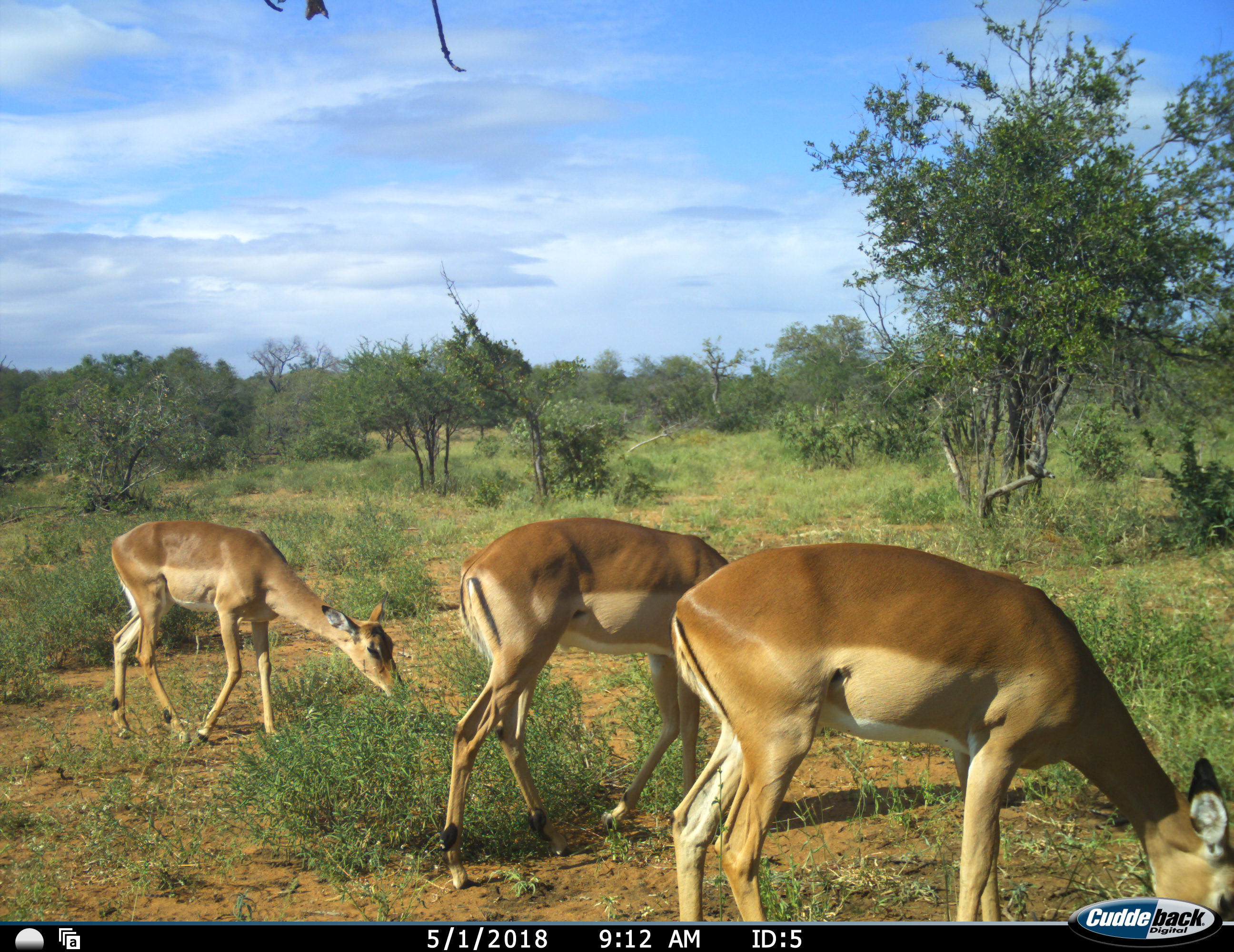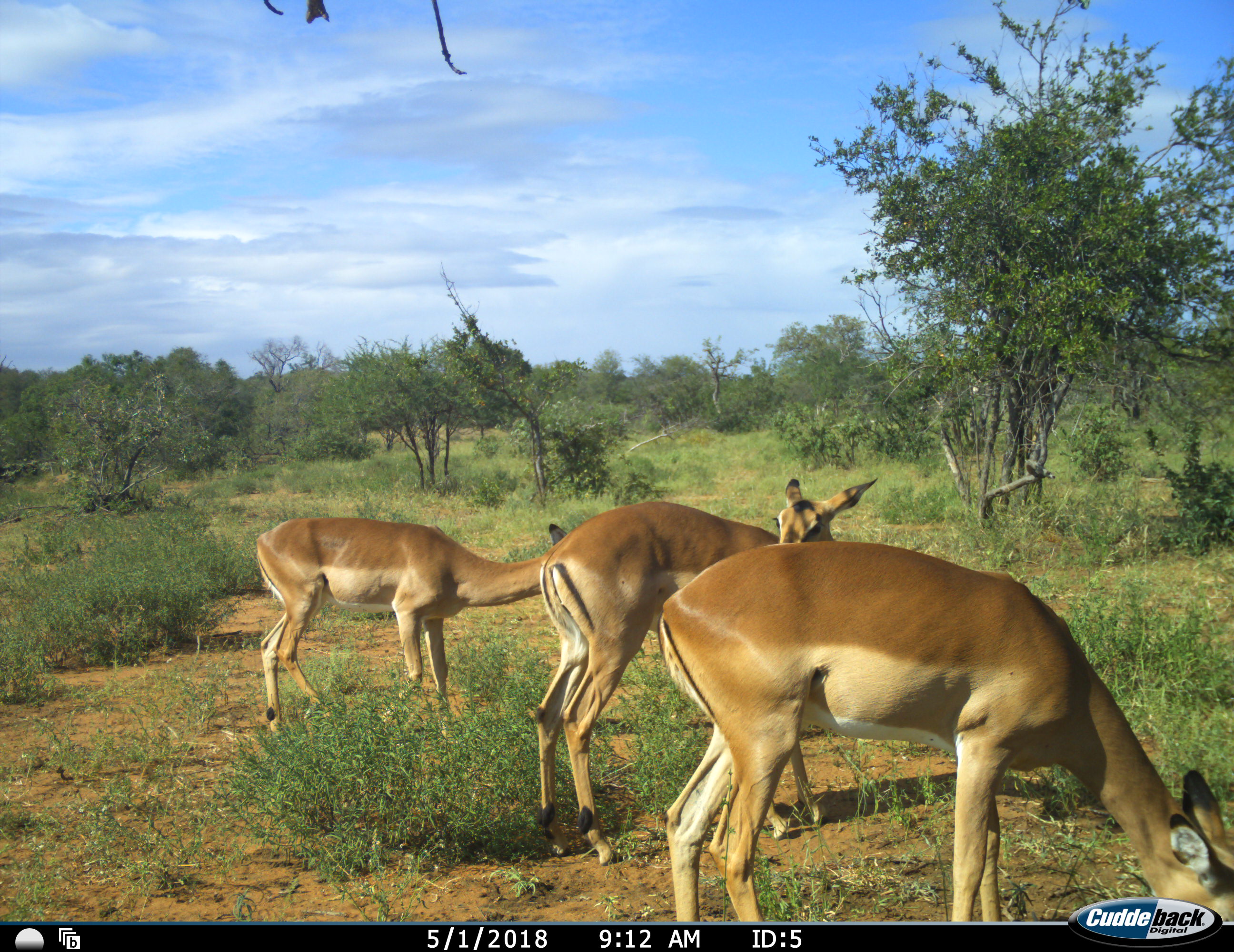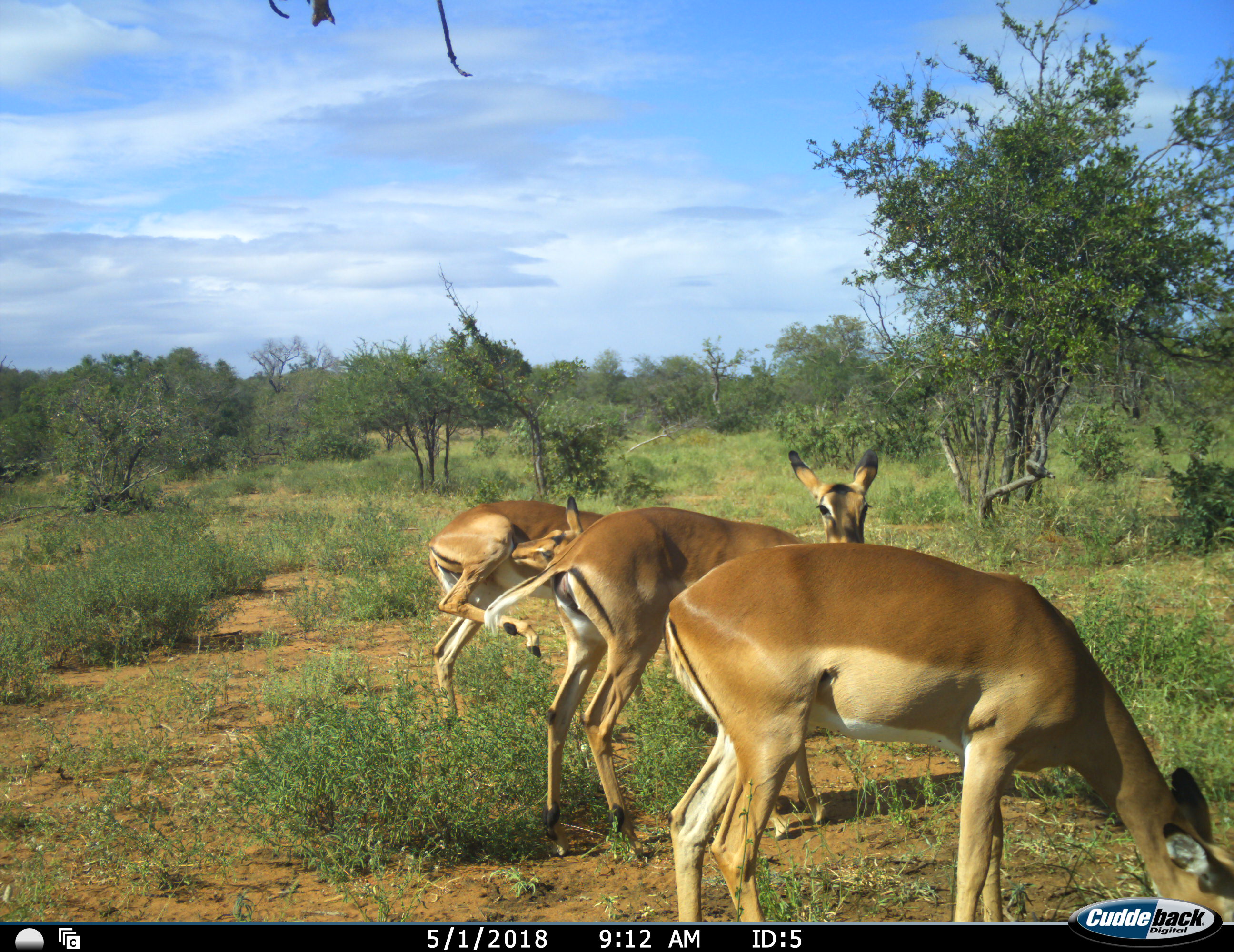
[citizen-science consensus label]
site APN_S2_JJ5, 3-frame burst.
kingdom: Animalia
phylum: Chordata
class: Mammalia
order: Artiodactyla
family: Bovidae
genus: Aepyceros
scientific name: Aepyceros melampus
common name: impala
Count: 3.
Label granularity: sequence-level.